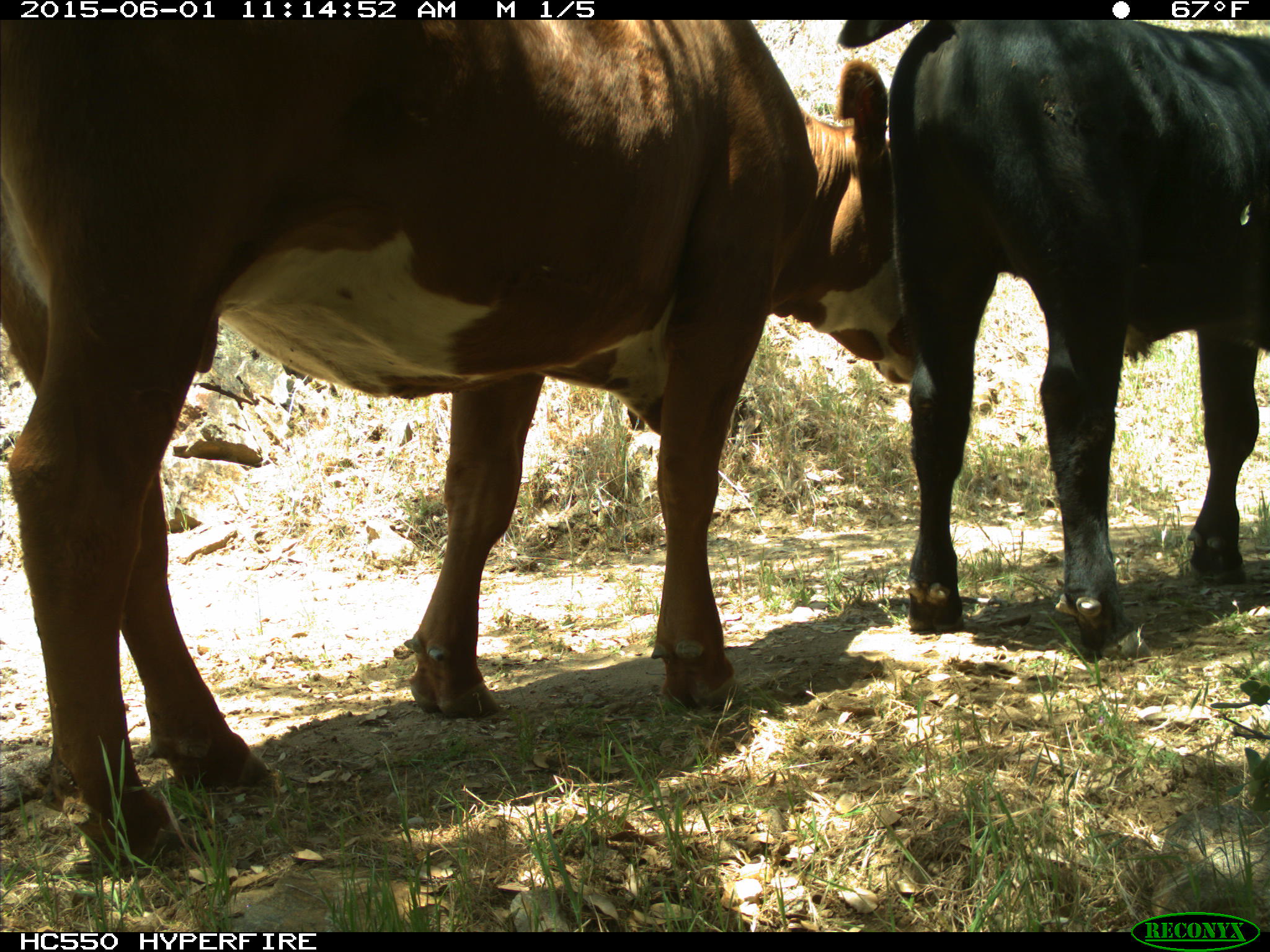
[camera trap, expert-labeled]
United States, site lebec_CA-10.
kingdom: Animalia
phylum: Chordata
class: Mammalia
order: Artiodactyla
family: Bovidae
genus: Bos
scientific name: Bos taurus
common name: domestic cow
Bos taurus (domestic cow).